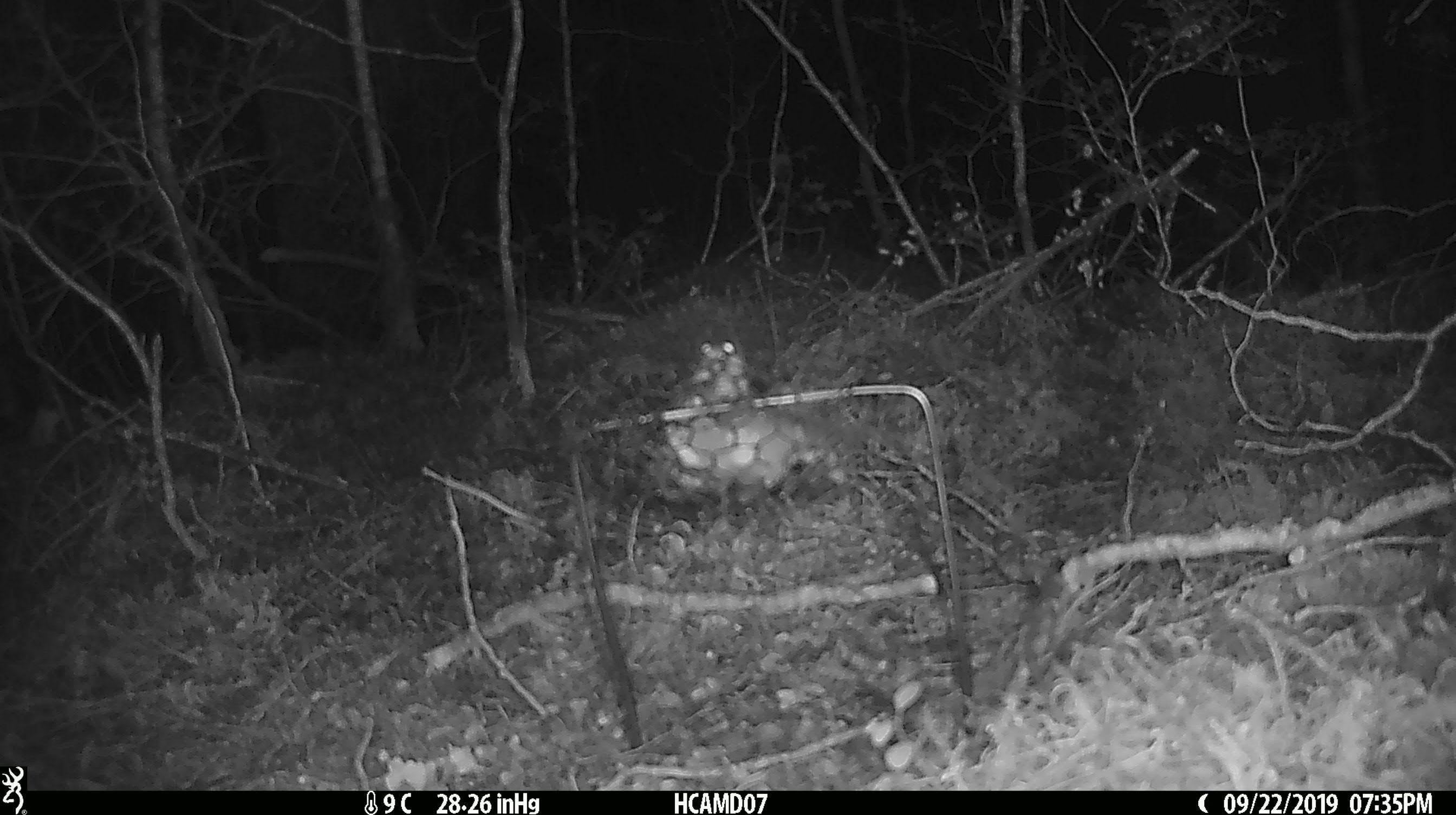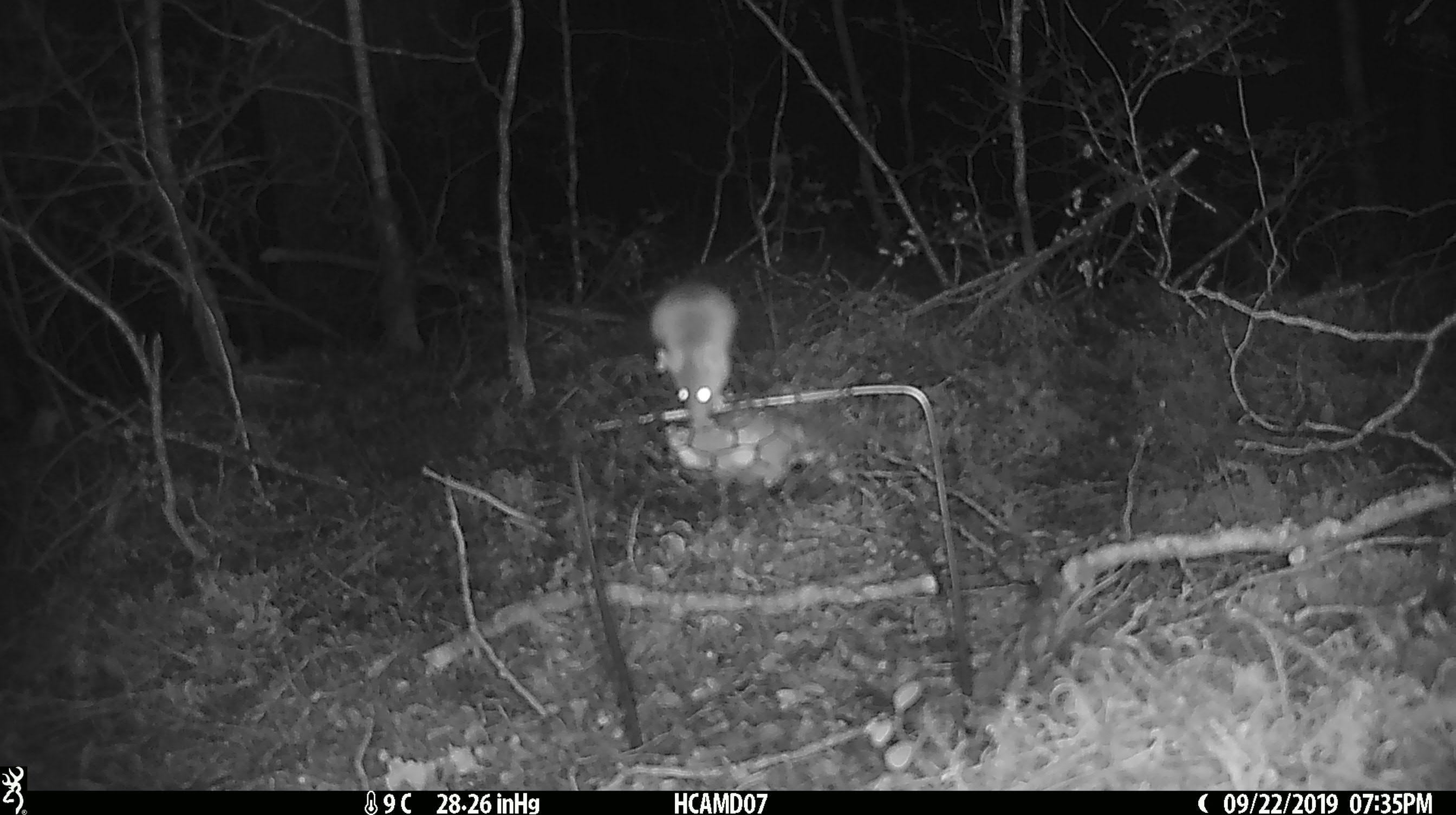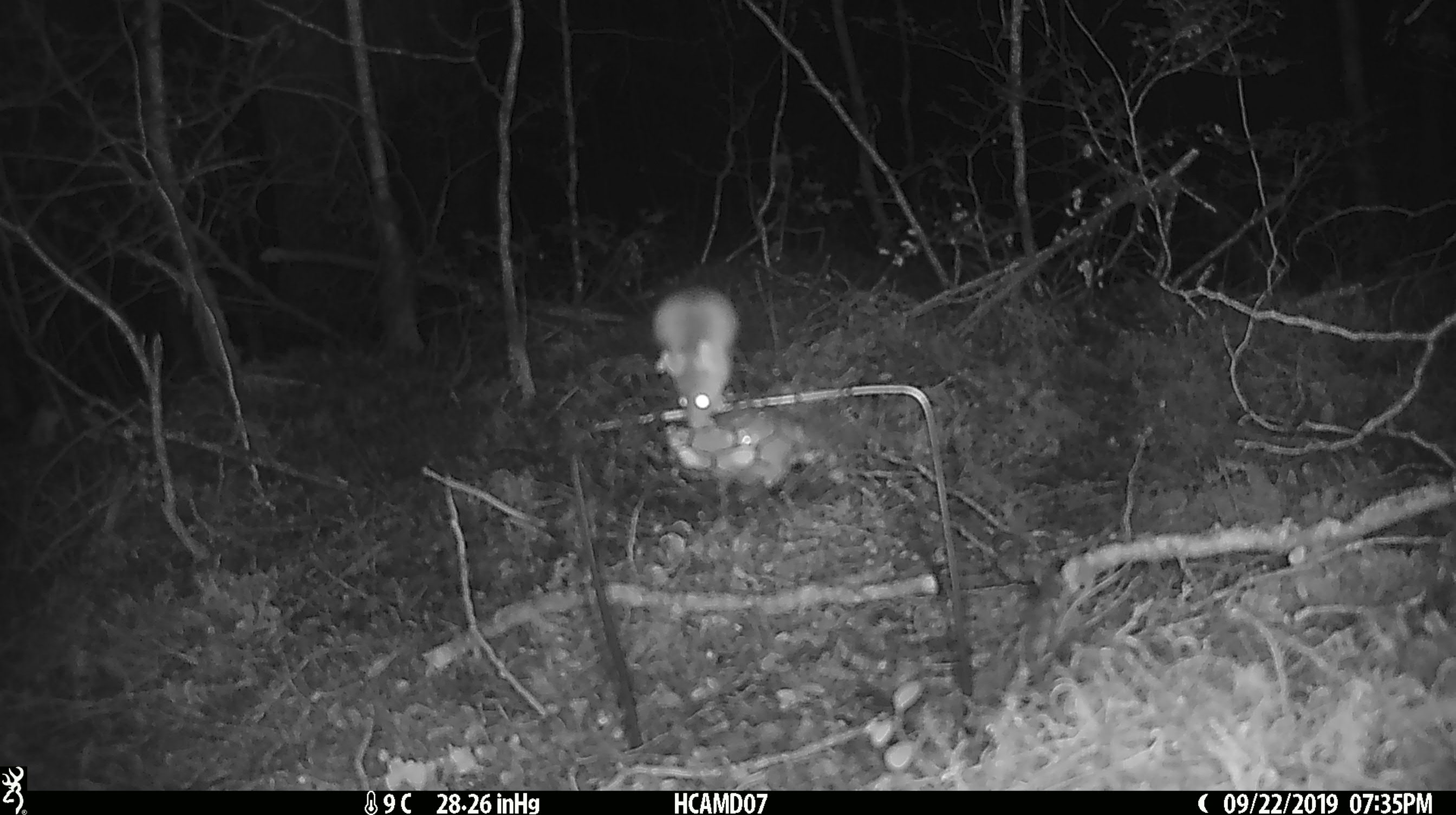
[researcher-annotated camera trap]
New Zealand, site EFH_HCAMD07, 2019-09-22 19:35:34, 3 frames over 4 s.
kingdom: Animalia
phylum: Chordata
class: Mammalia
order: Rodentia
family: Muridae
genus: Mus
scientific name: Mus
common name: mouse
Mouse (Mus).